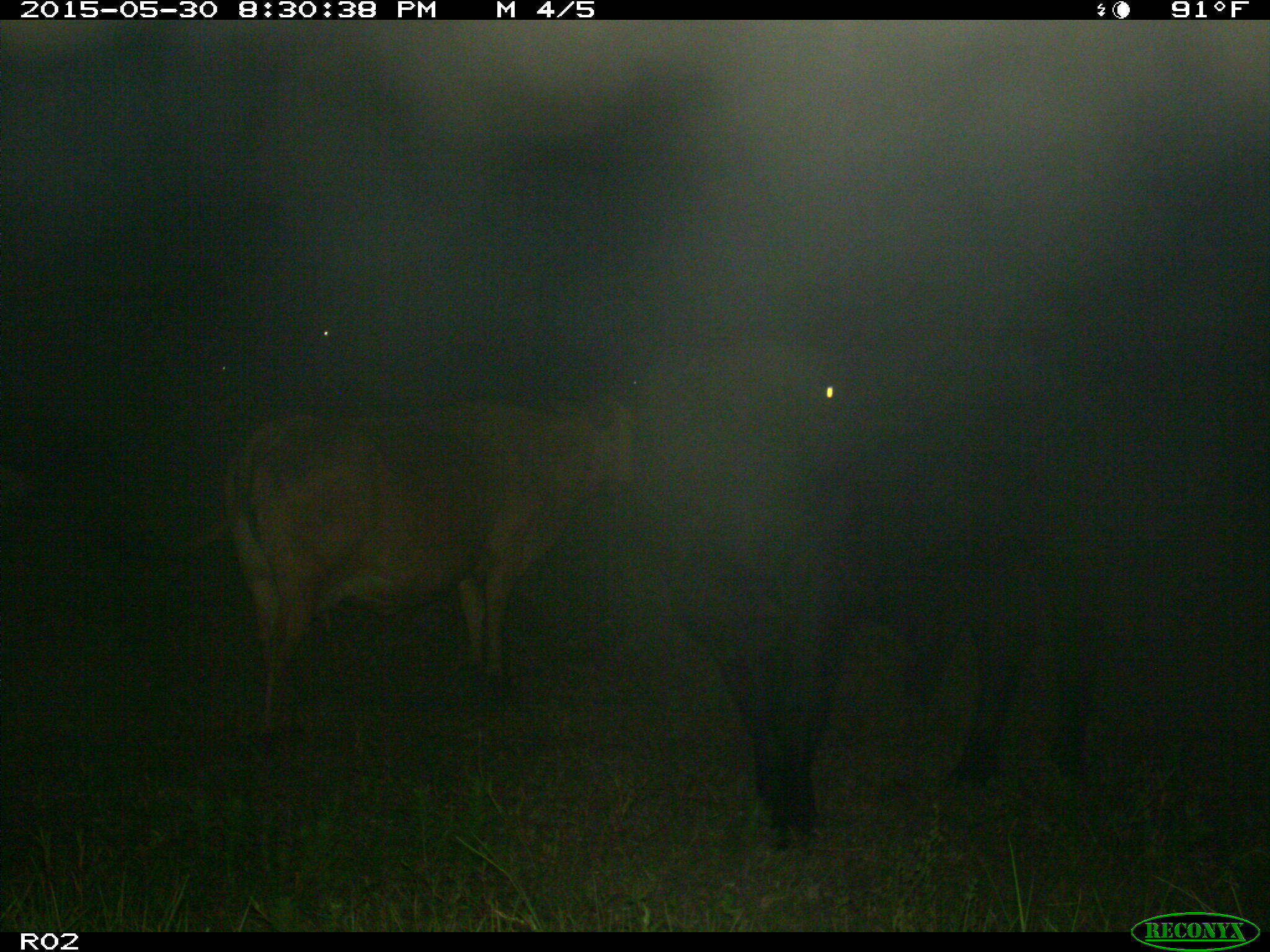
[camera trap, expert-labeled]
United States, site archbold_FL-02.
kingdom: Animalia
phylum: Chordata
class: Mammalia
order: Artiodactyla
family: Bovidae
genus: Bos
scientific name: Bos taurus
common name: domestic cow